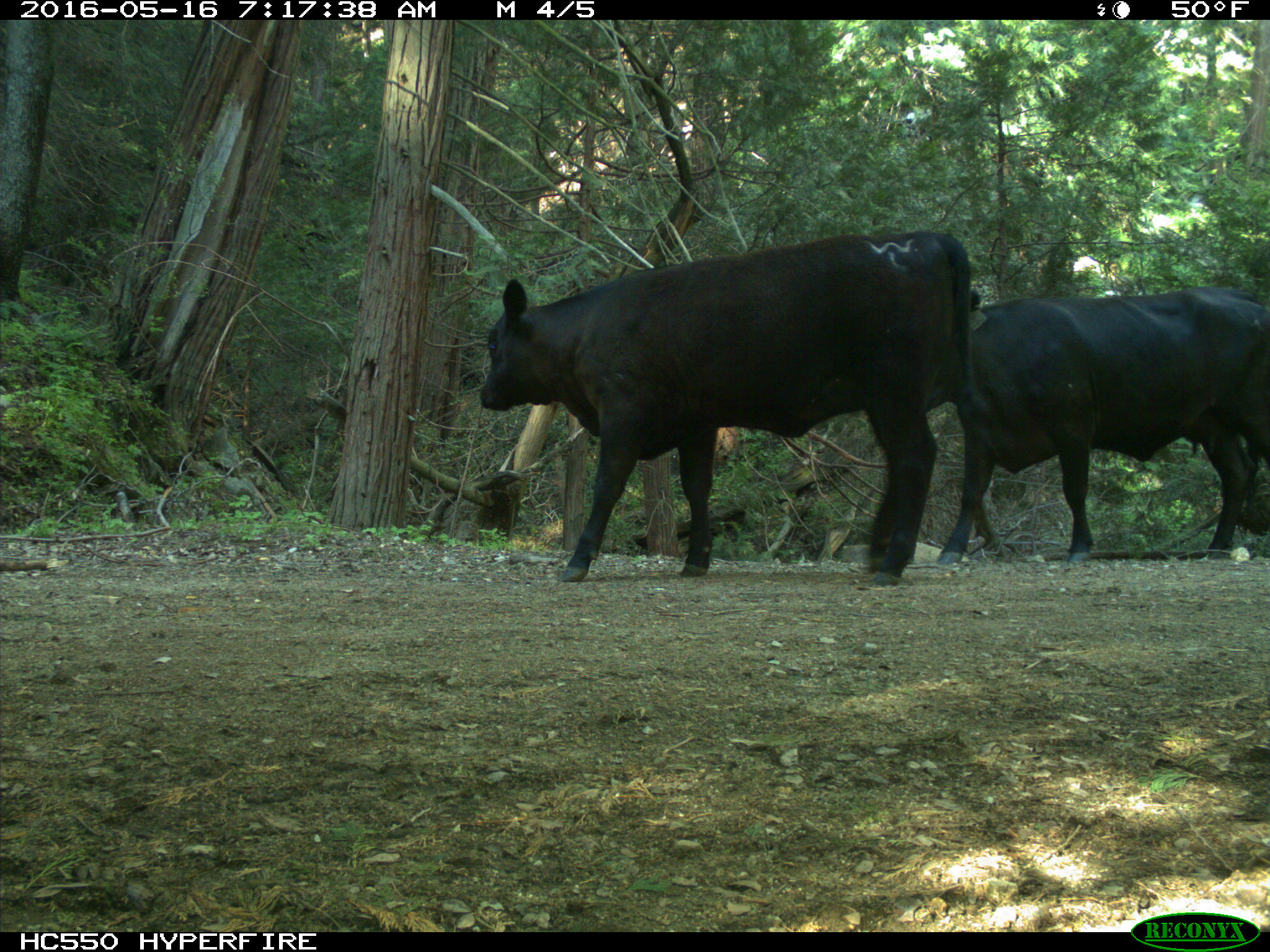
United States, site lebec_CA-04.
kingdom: Animalia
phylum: Chordata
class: Mammalia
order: Artiodactyla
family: Bovidae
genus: Bos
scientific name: Bos taurus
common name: domestic cow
Bos taurus (domestic cow).